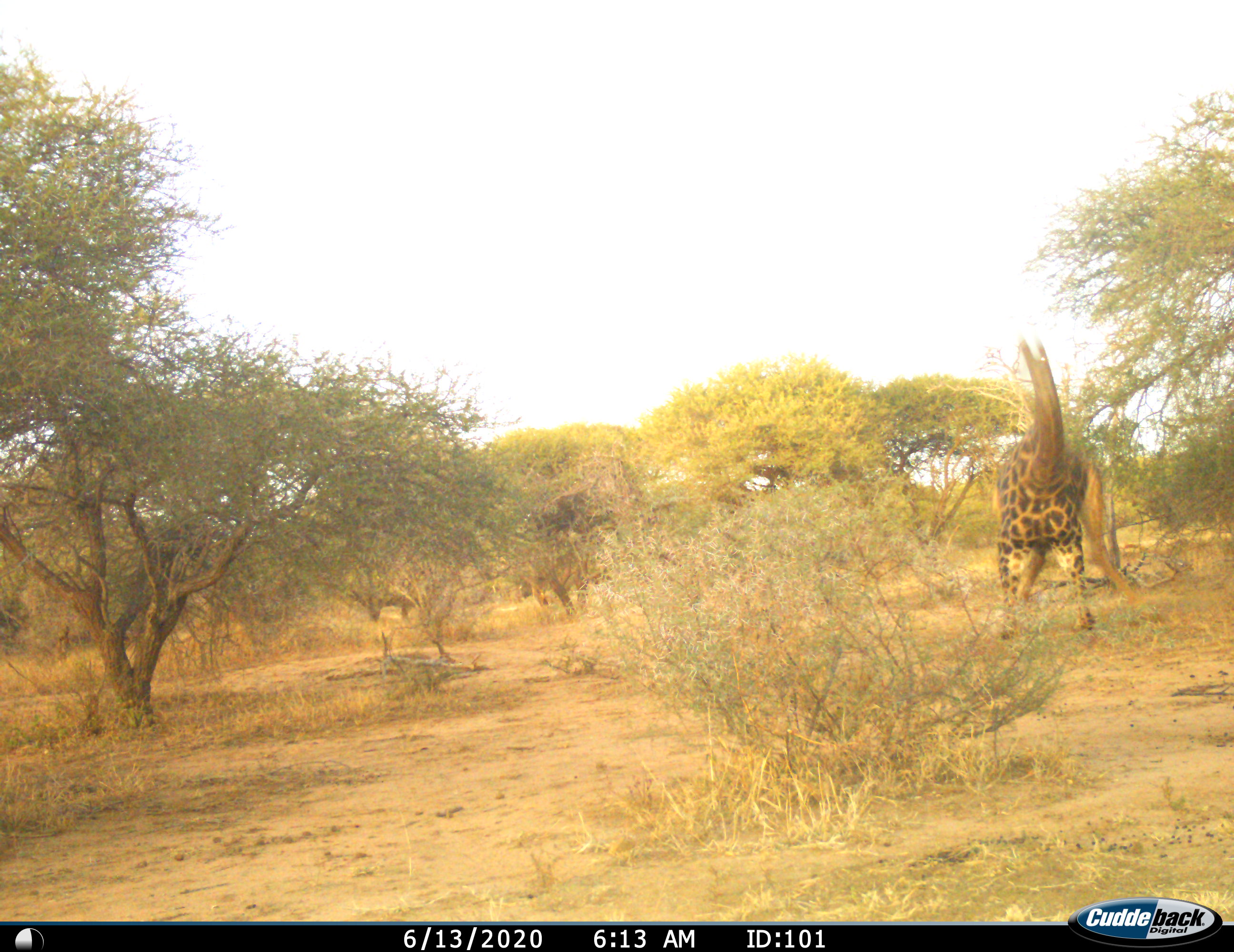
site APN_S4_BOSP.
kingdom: Animalia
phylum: Chordata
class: Mammalia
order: Artiodactyla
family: Giraffidae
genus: Giraffa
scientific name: Giraffa camelopardalis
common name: giraffe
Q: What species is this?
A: Giraffe (Giraffa camelopardalis).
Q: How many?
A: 1.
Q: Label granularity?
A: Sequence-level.